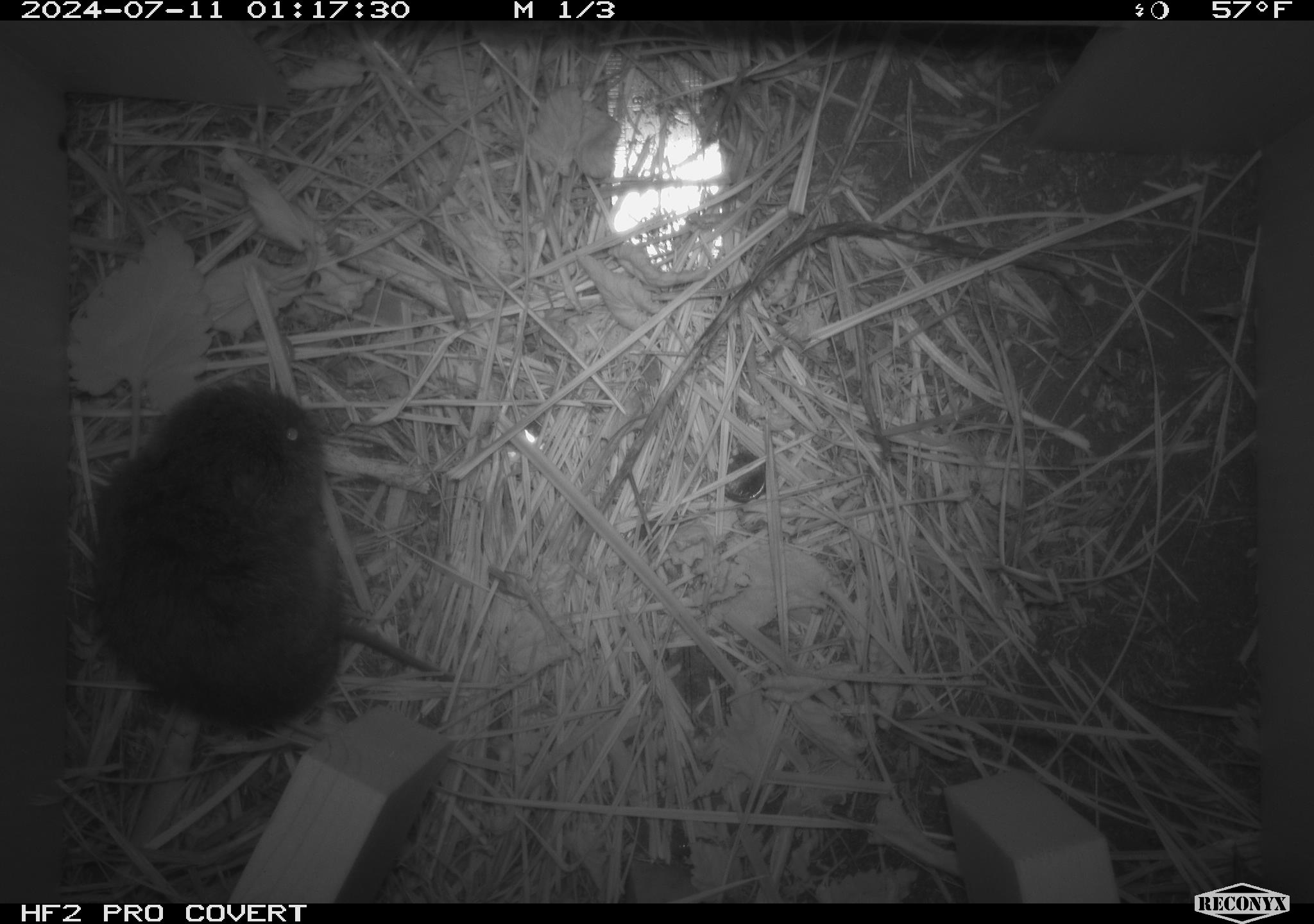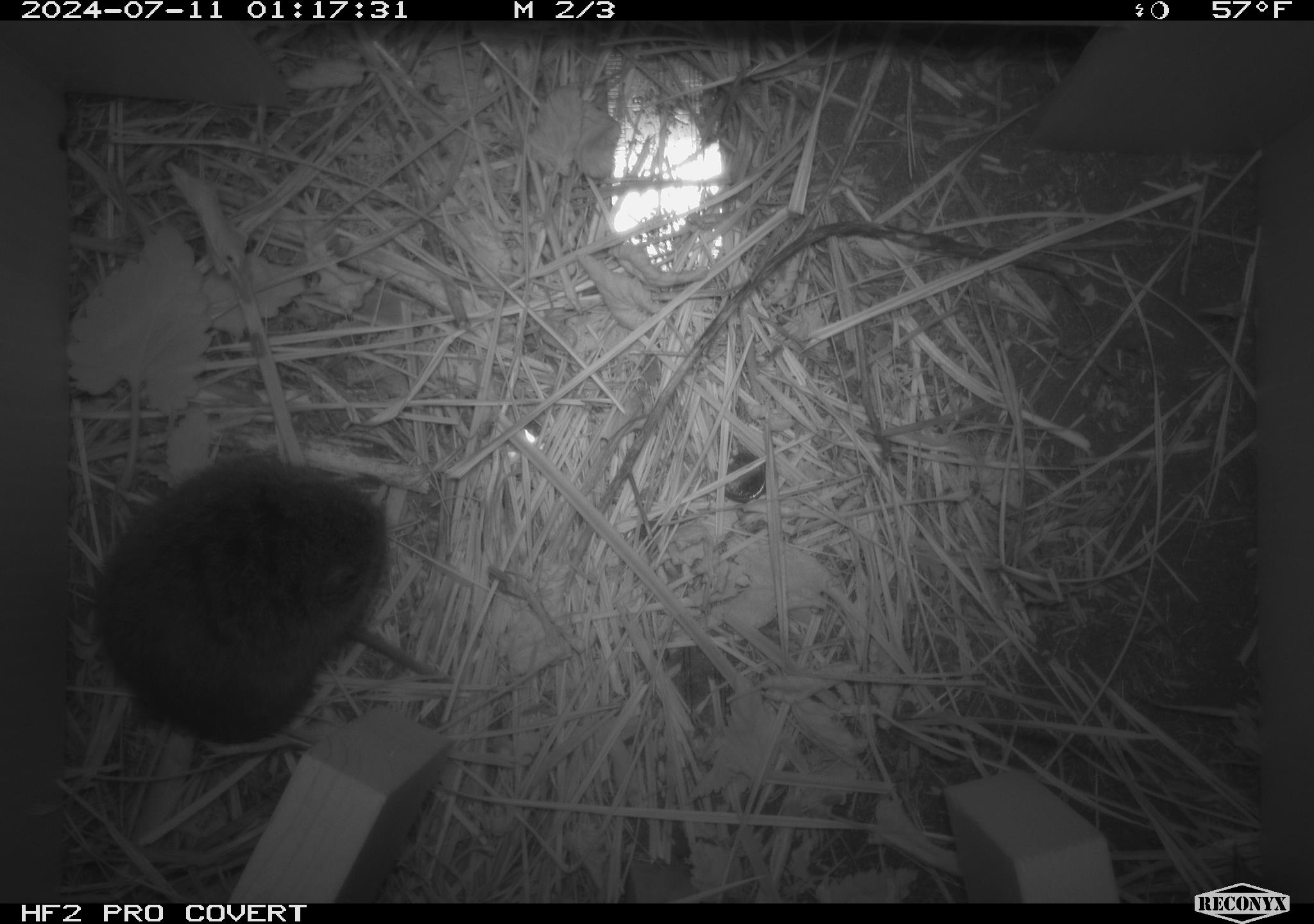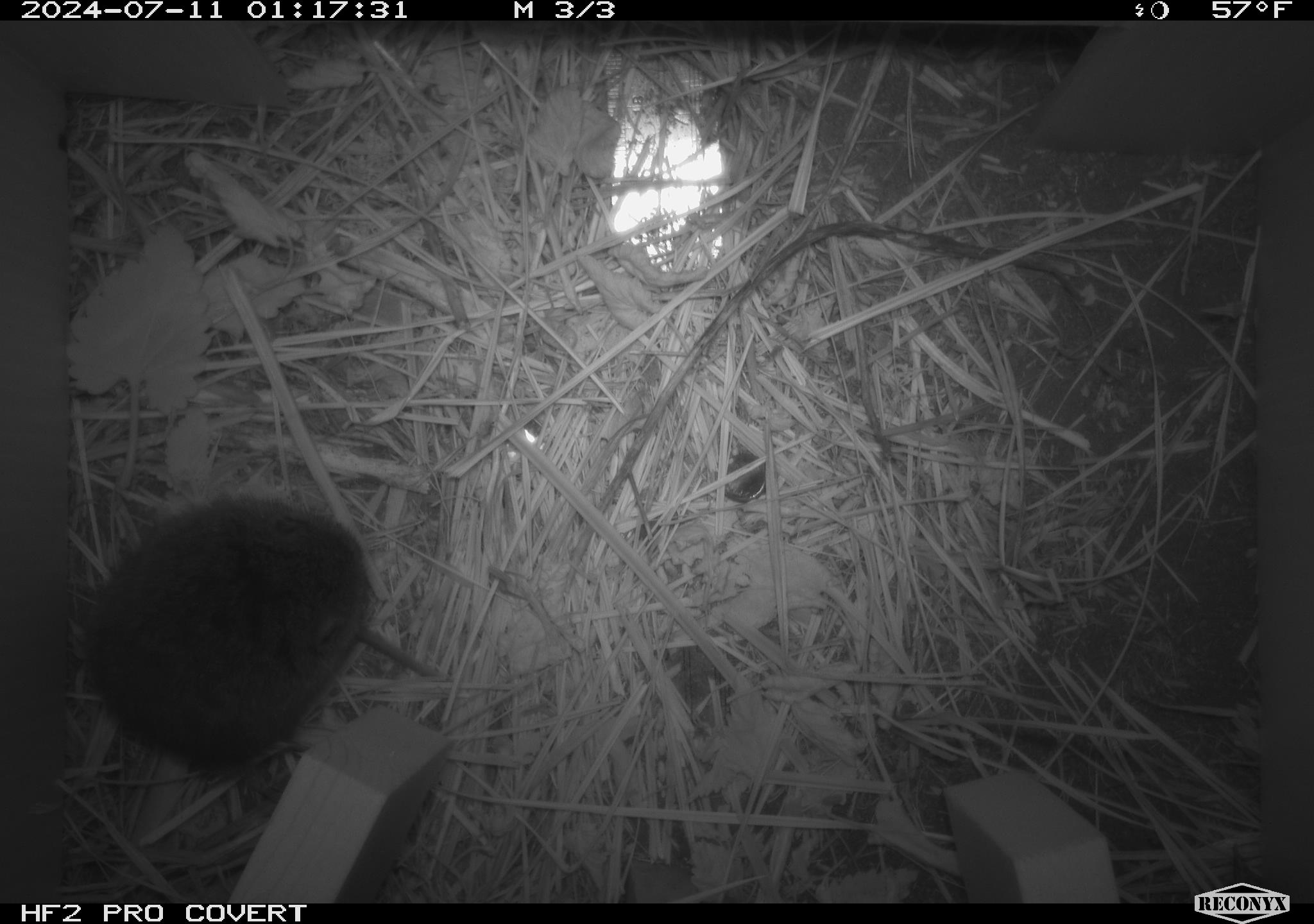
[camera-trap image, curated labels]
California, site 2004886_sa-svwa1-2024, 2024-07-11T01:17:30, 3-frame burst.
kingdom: Animalia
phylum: Chordata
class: Mammalia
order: Rodentia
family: Cricetidae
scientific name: Arvicolinae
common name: voles, lemmings, and muskrats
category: arvicolinae subfamily